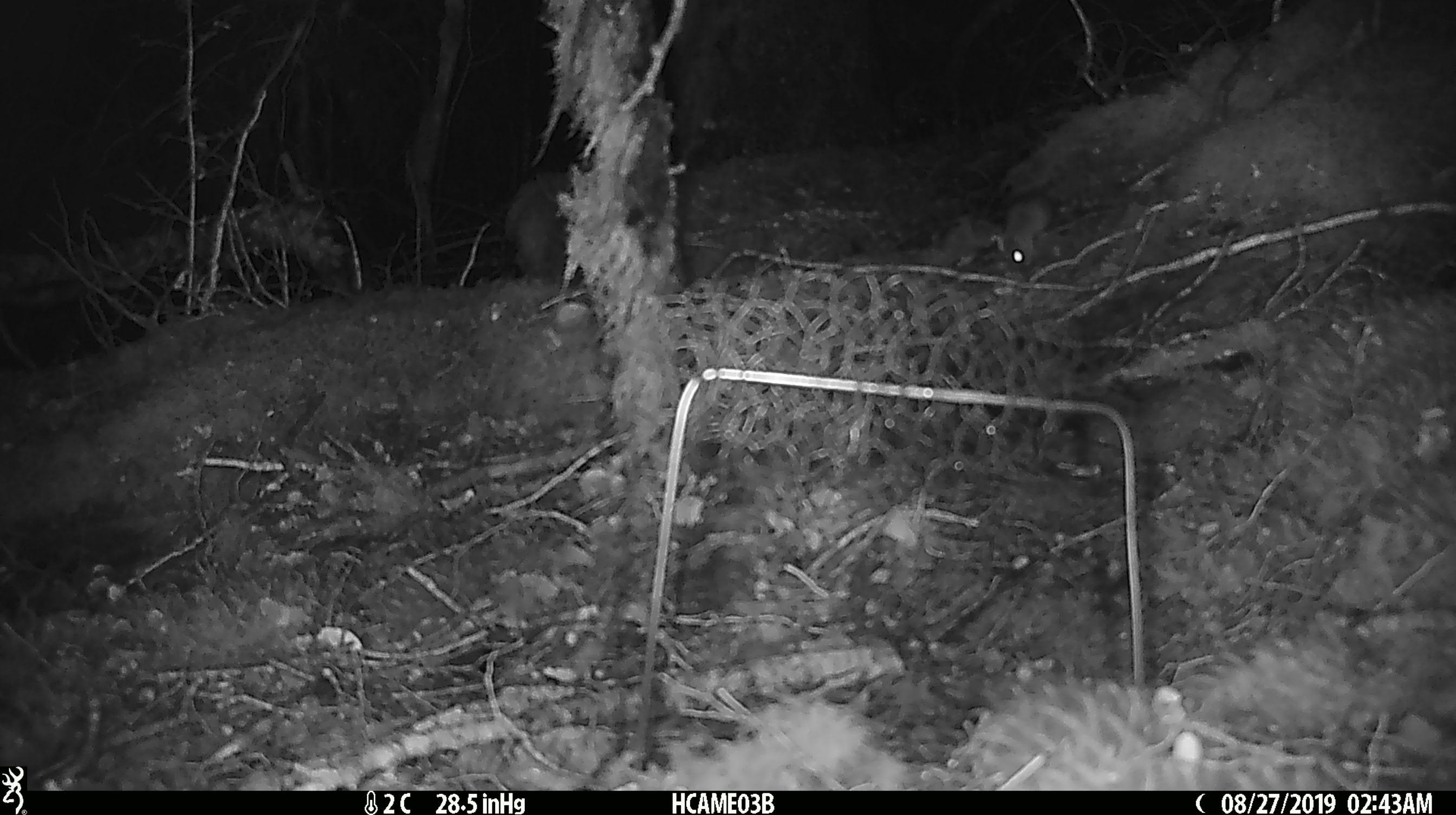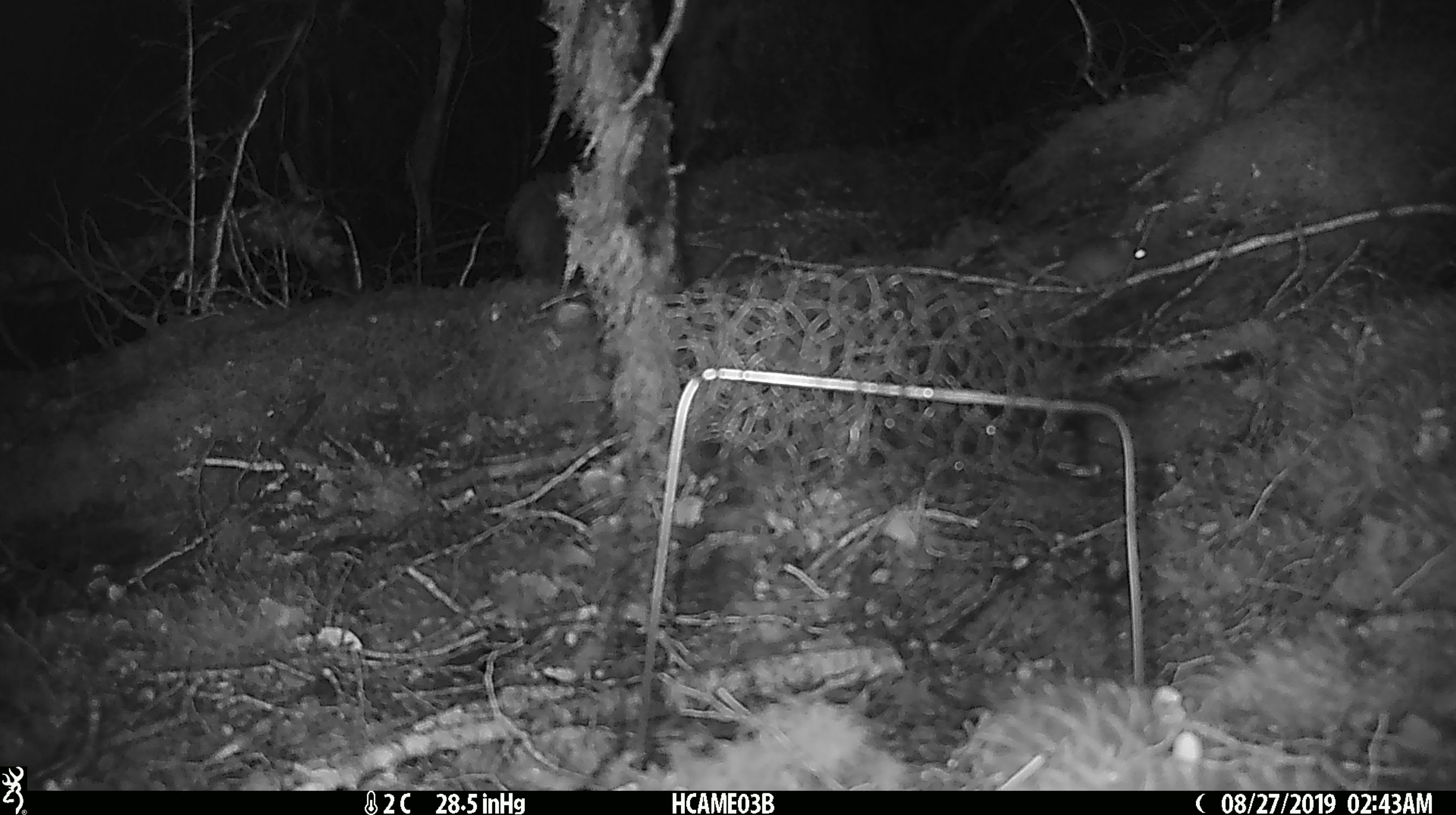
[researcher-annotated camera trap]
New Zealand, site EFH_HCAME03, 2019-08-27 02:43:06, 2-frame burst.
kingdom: Animalia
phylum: Chordata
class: Mammalia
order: Rodentia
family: Muridae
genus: Mus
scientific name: Mus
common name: mouse